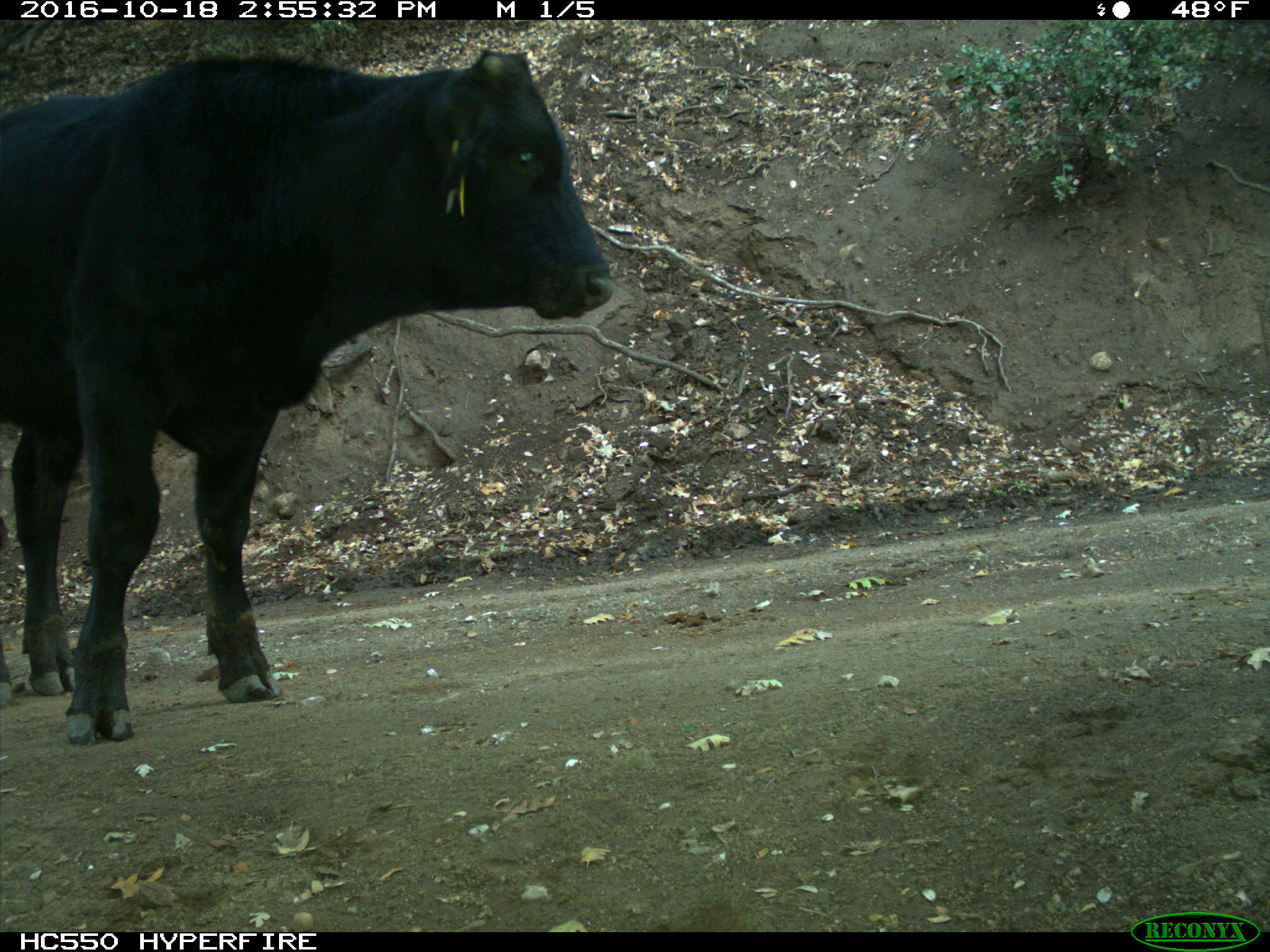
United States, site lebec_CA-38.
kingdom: Animalia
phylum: Chordata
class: Mammalia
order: Artiodactyla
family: Bovidae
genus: Bos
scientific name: Bos taurus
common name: domestic cow